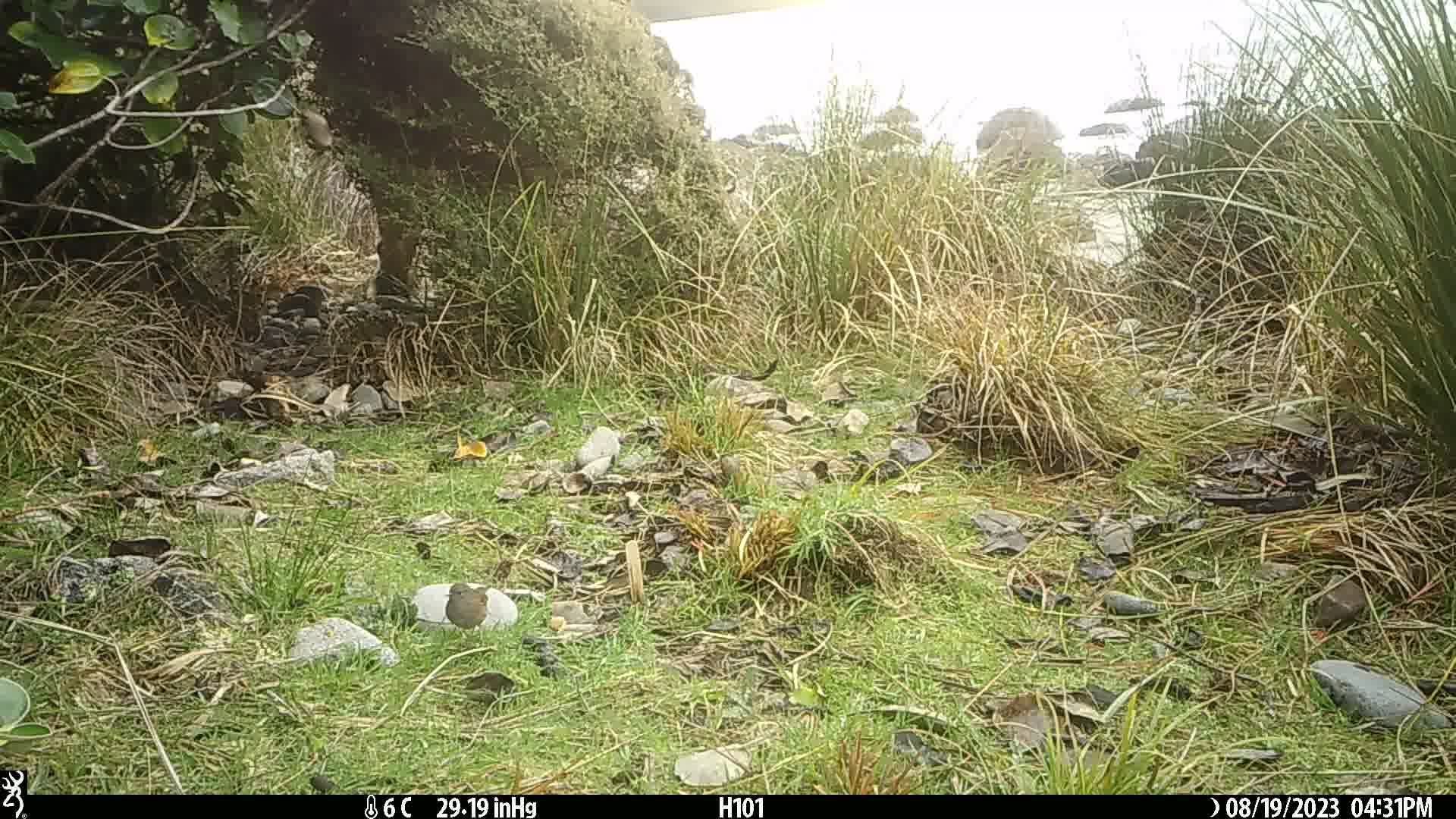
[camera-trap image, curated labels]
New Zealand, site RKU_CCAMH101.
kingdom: Animalia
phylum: Chordata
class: Aves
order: Passeriformes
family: Prunellidae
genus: Prunella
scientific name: Prunella modularis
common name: dunnock